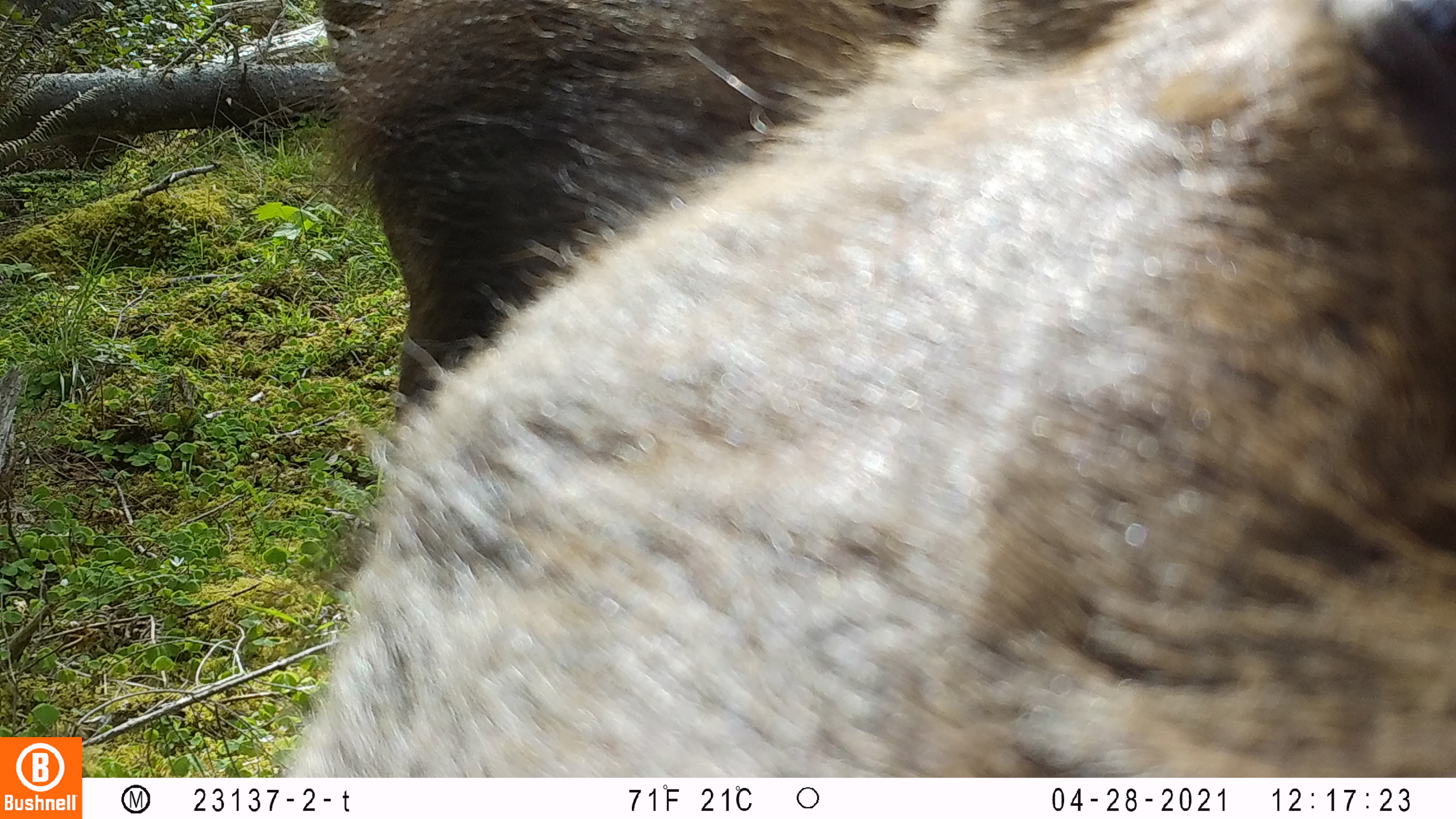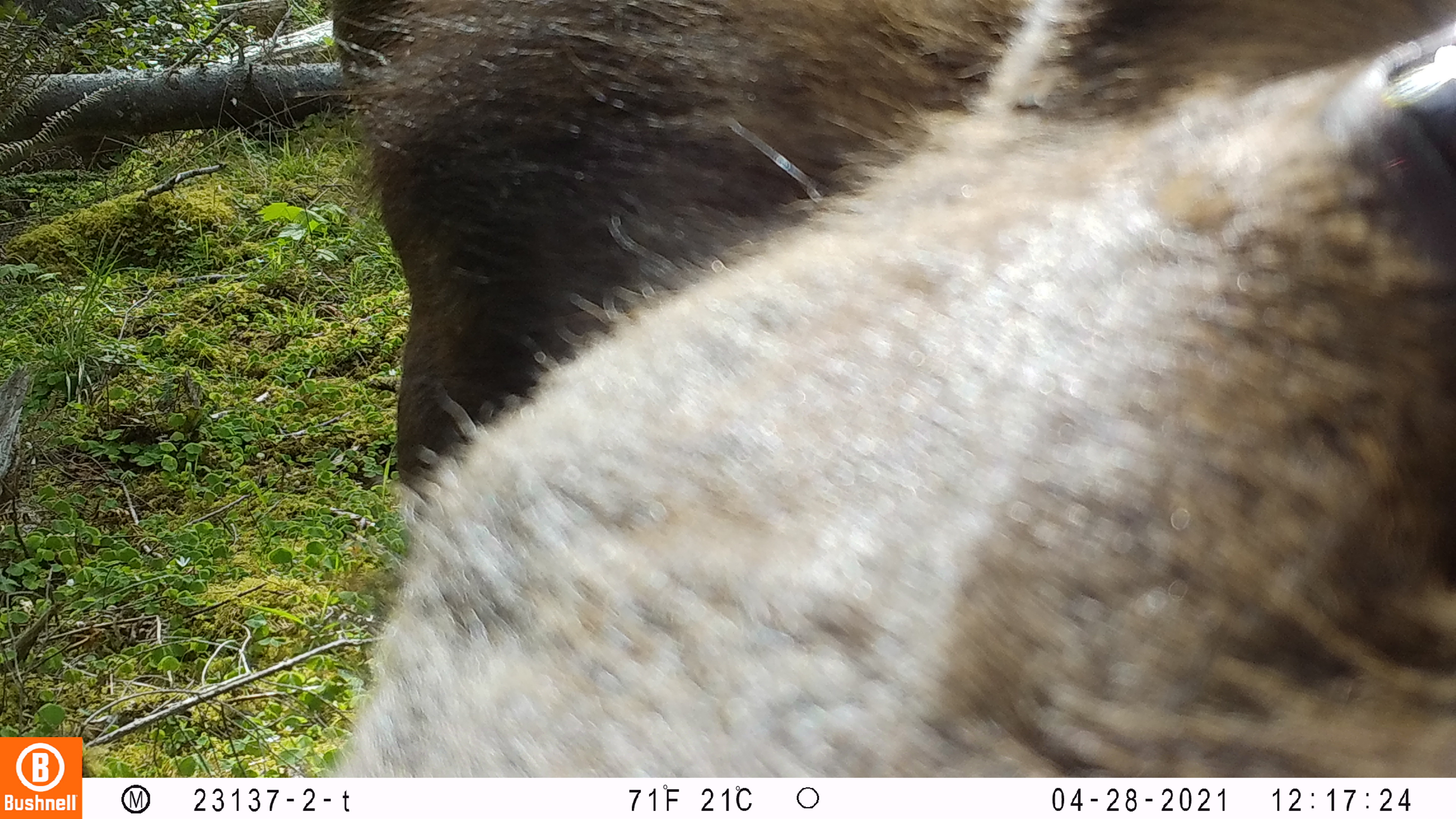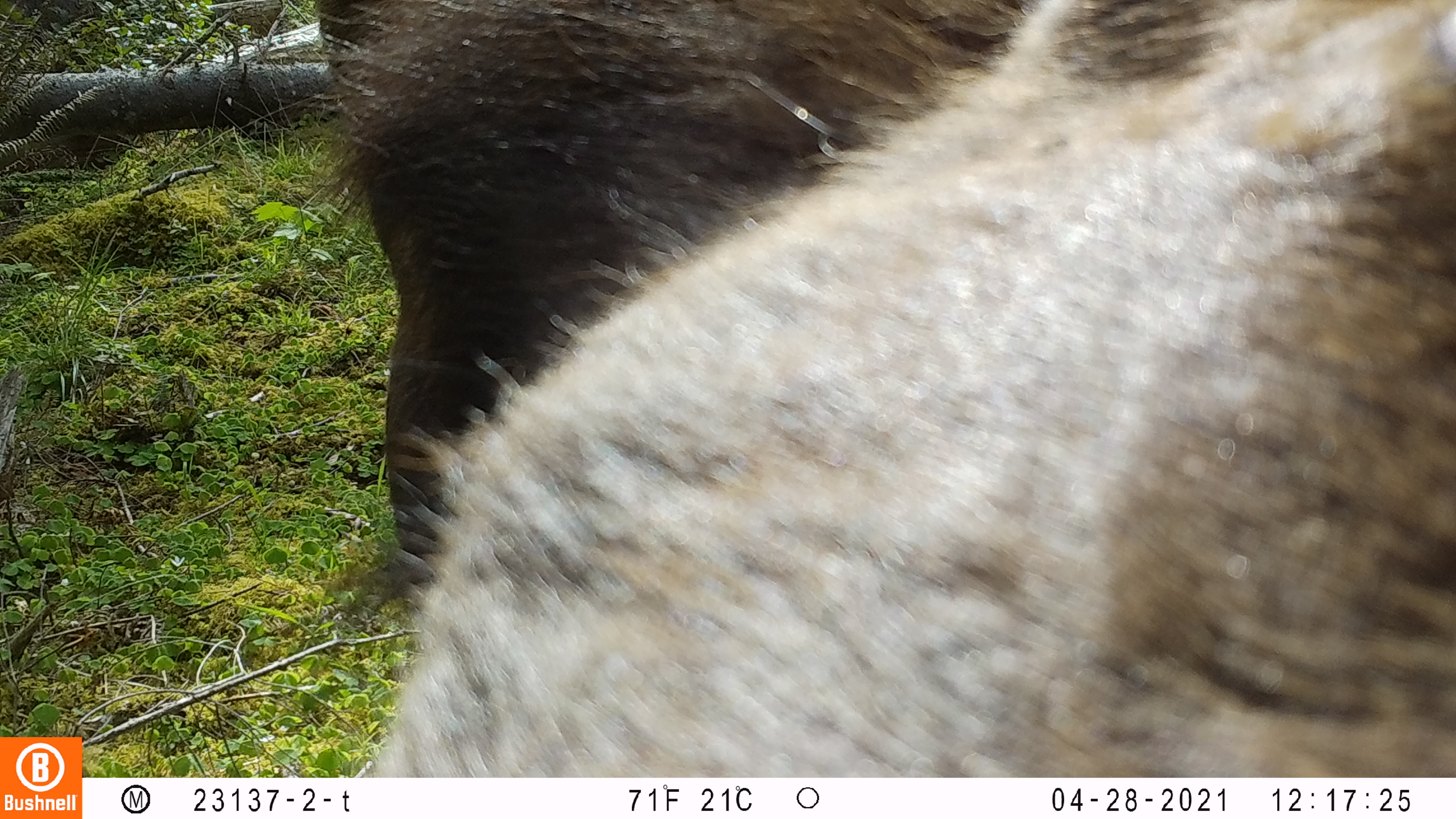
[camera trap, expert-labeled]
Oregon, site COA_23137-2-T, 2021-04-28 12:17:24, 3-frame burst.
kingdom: Animalia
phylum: Chordata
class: Mammalia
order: Artiodactyla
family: Cervidae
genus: Cervus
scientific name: Cervus canadensis roosevelti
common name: roosevelt elk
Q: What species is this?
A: Roosevelt elk (Cervus canadensis roosevelti).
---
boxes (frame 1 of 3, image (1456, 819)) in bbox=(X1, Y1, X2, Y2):
roosevelt elk: bbox=(259, 3, 1455, 776)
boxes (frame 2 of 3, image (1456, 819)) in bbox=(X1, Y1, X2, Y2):
roosevelt elk: bbox=(321, 0, 1450, 774)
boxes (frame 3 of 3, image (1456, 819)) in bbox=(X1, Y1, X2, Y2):
roosevelt elk: bbox=(303, 4, 1450, 773)